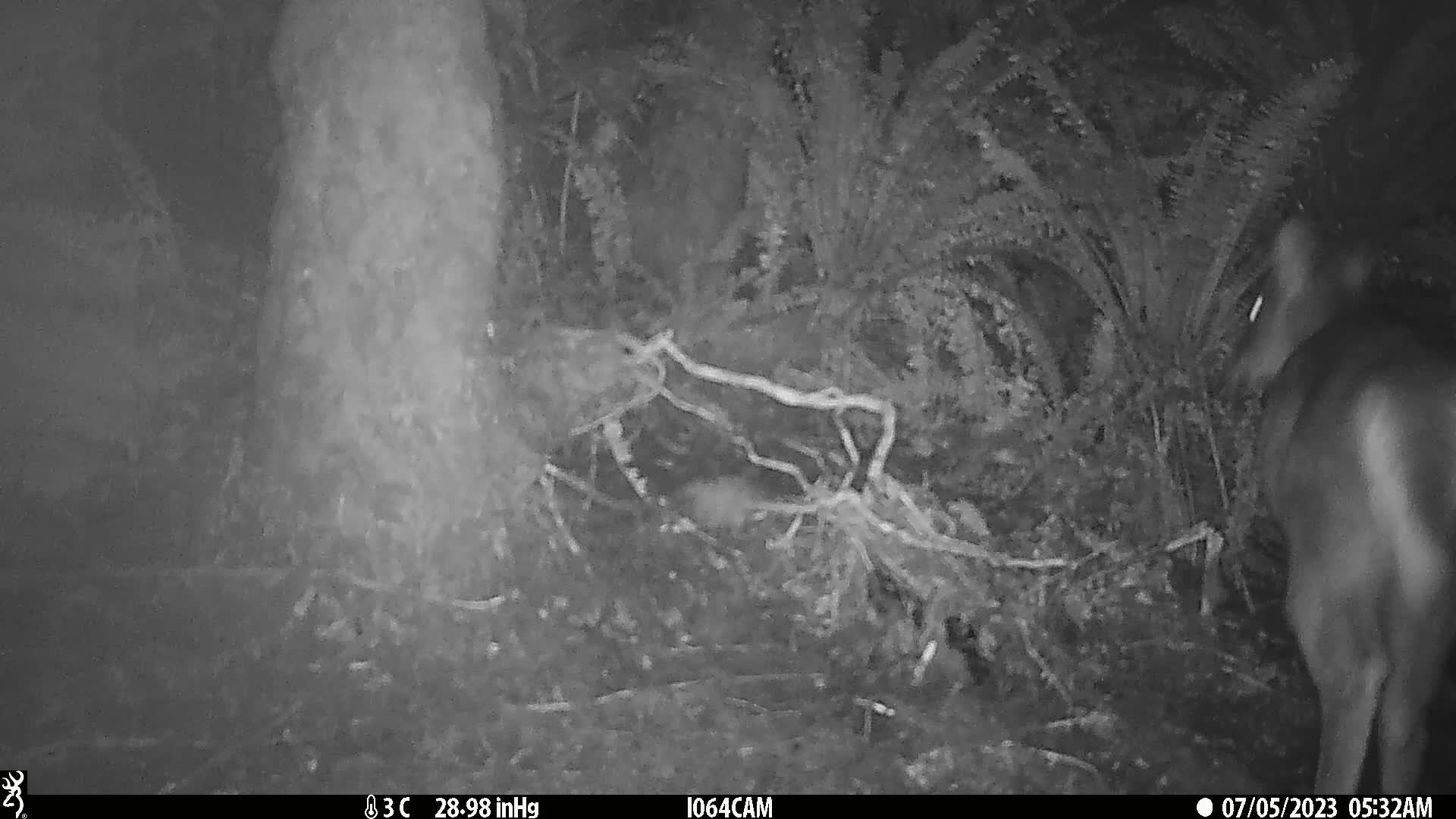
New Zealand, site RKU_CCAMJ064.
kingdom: Animalia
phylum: Chordata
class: Mammalia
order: Artiodactyla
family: Cervidae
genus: Odocoileus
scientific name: Odocoileus virginianus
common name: white-tailed deer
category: white tailed deer